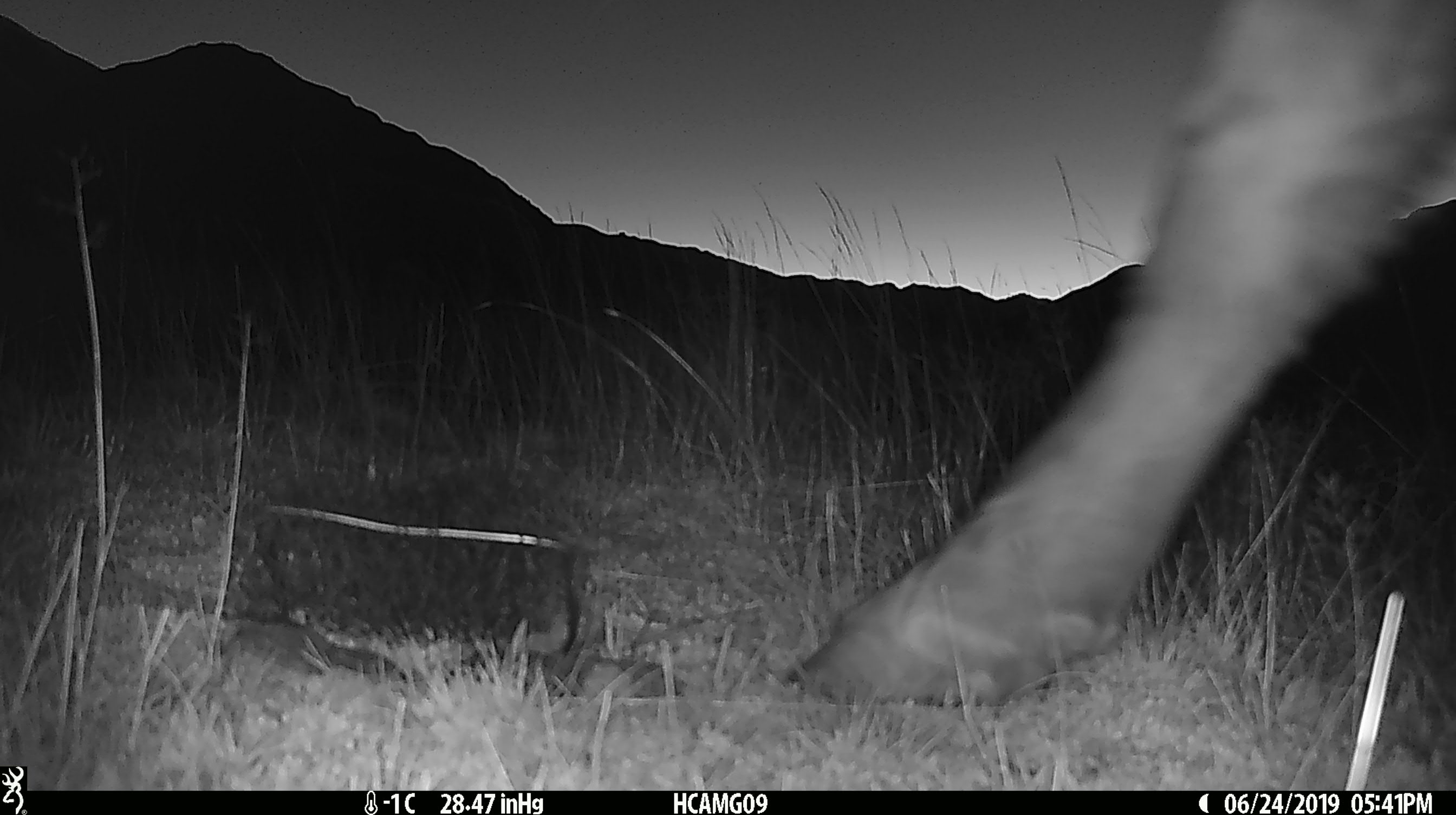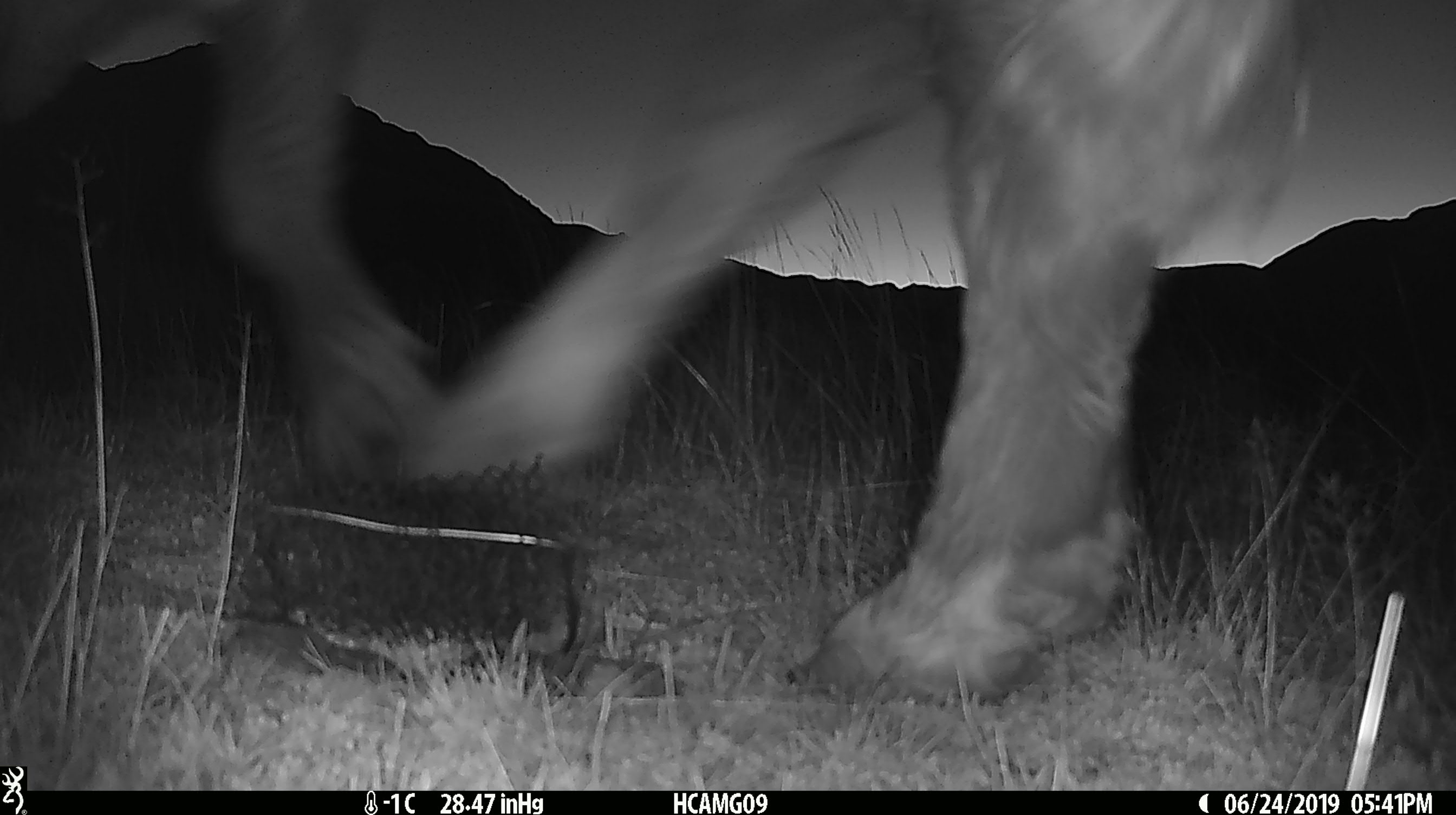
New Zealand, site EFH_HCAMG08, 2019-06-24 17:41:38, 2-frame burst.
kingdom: Animalia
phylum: Chordata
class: Mammalia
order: Artiodactyla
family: Bovidae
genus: Bos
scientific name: Bos taurus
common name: domestic cow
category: cow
Cow (domestic cow) (Bos taurus).